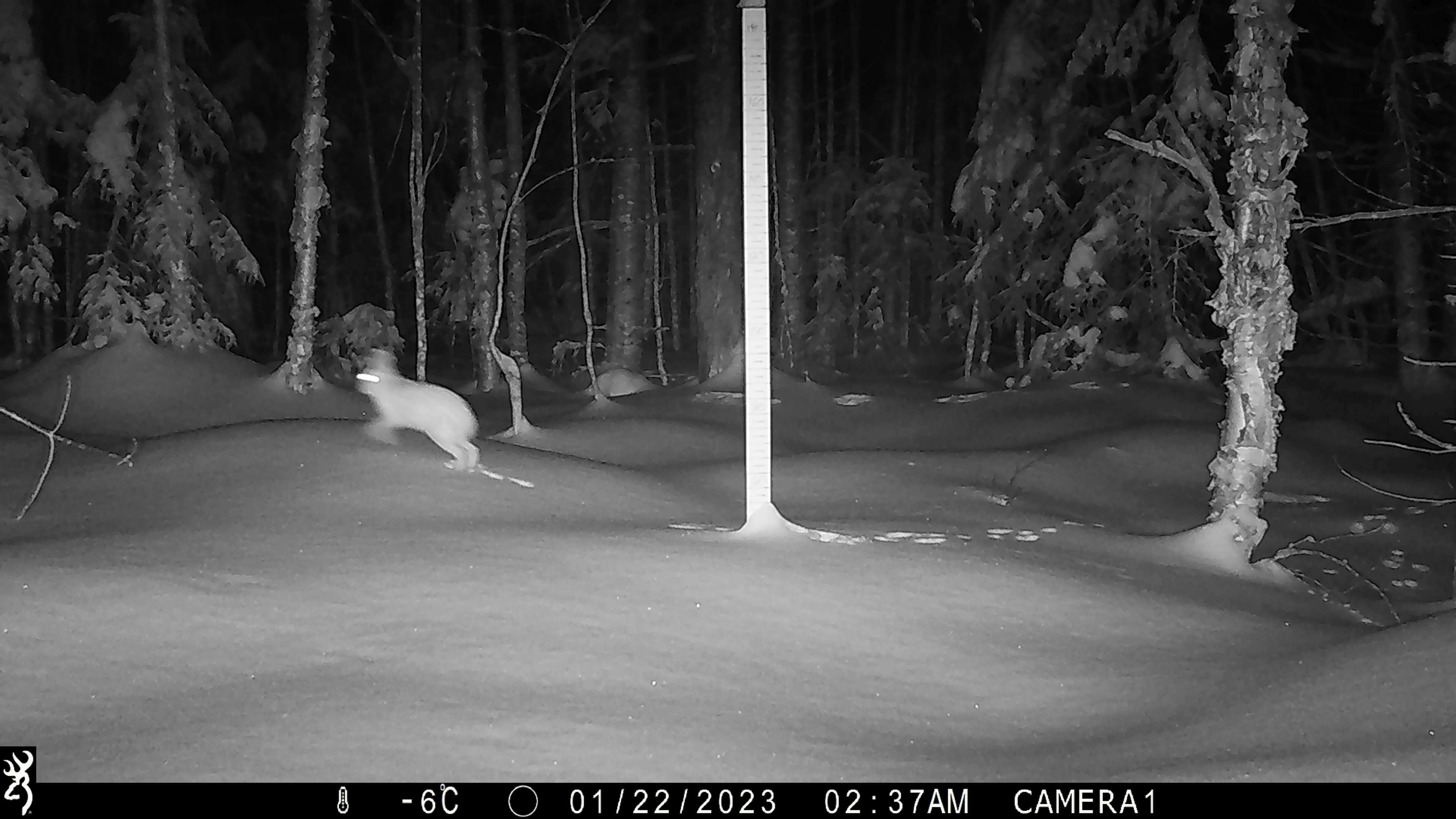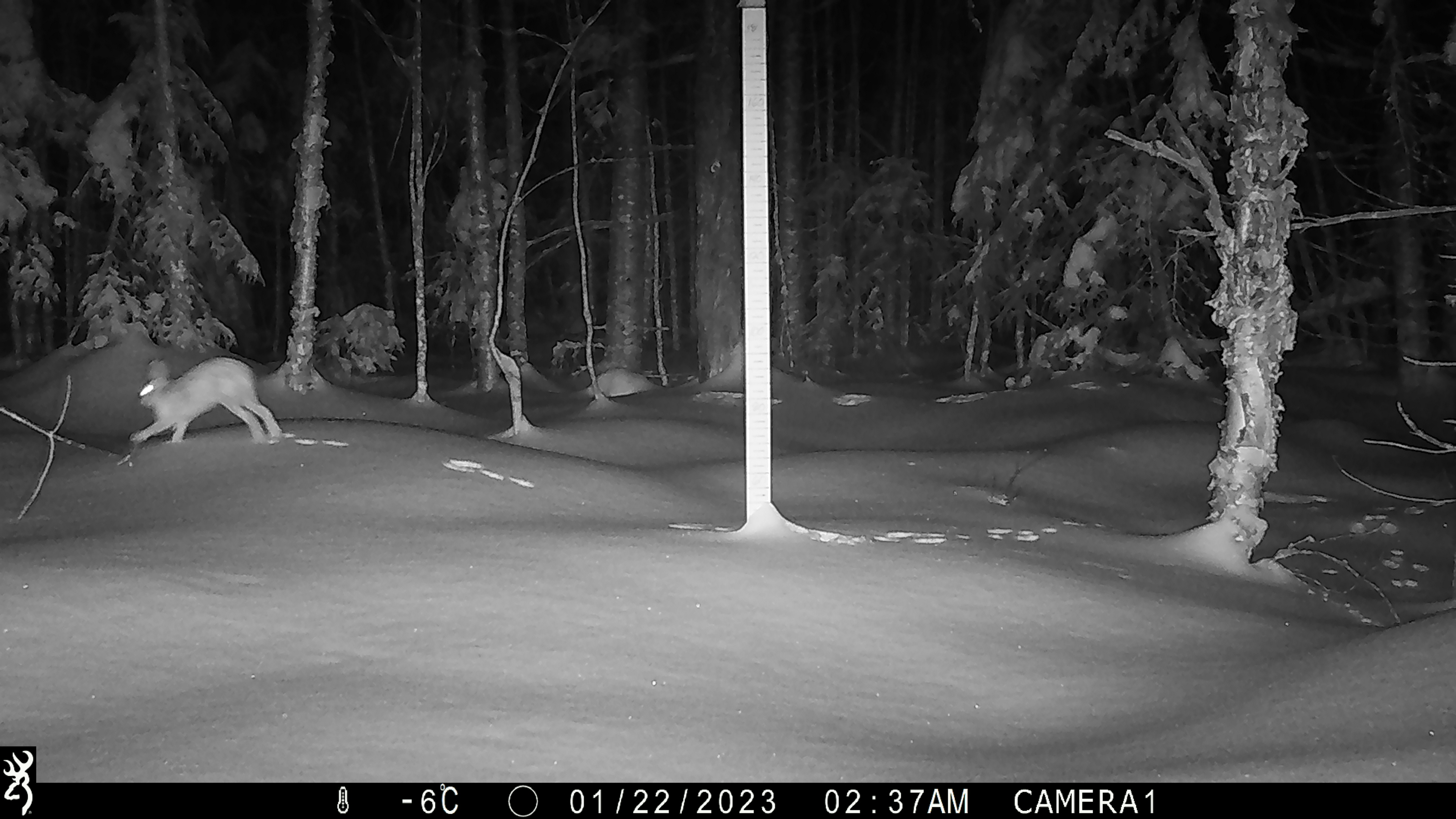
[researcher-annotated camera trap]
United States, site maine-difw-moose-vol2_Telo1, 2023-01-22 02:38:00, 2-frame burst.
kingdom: Animalia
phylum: Chordata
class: Mammalia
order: Lagomorpha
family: Leporidae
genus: Lepus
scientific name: Lepus americanus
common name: snowshoe hare